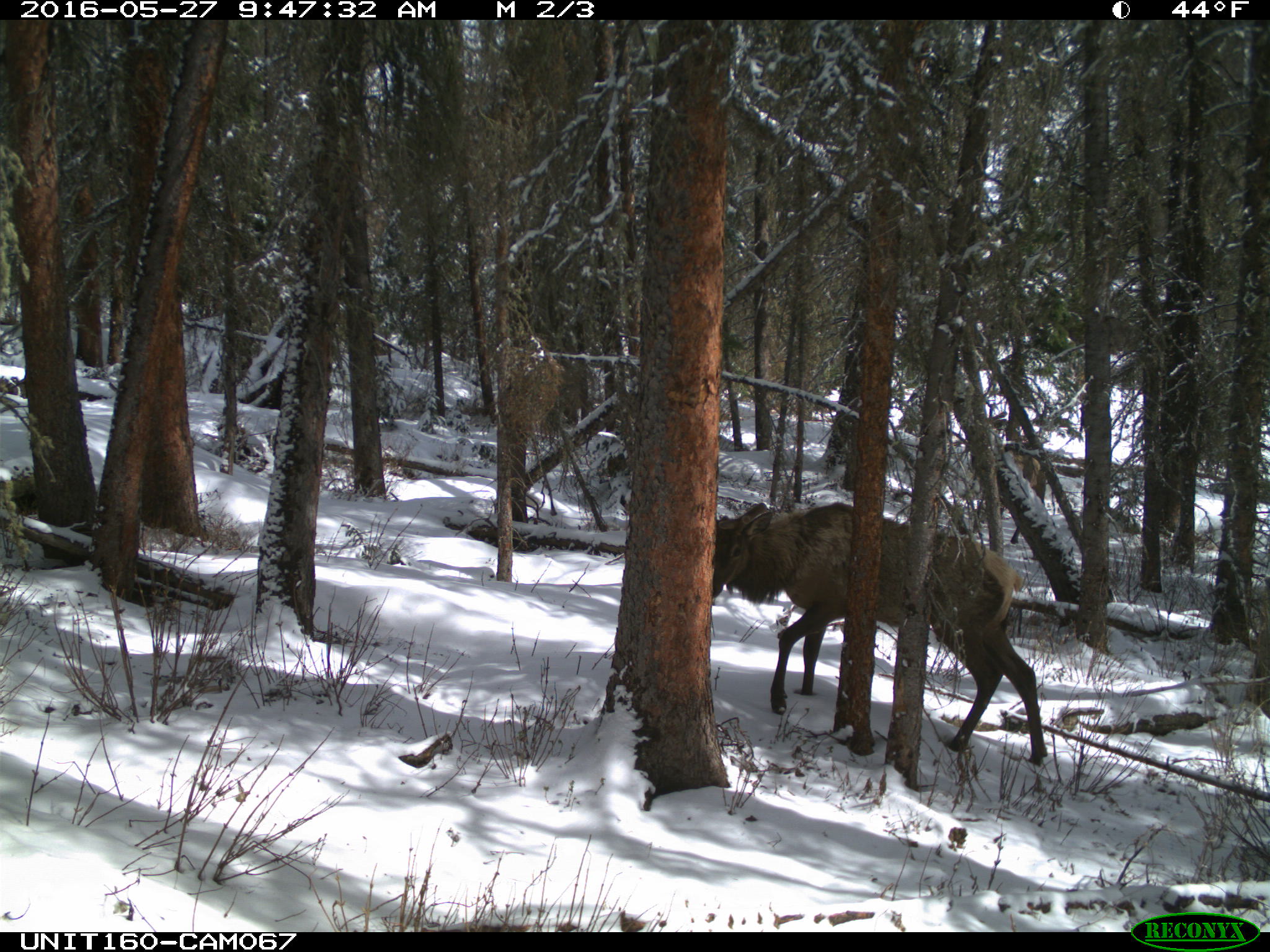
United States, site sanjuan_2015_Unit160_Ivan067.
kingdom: Animalia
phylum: Chordata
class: Mammalia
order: Artiodactyla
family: Cervidae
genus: Cervus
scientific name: Cervus elaphus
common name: red deer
Cervus elaphus (red deer).